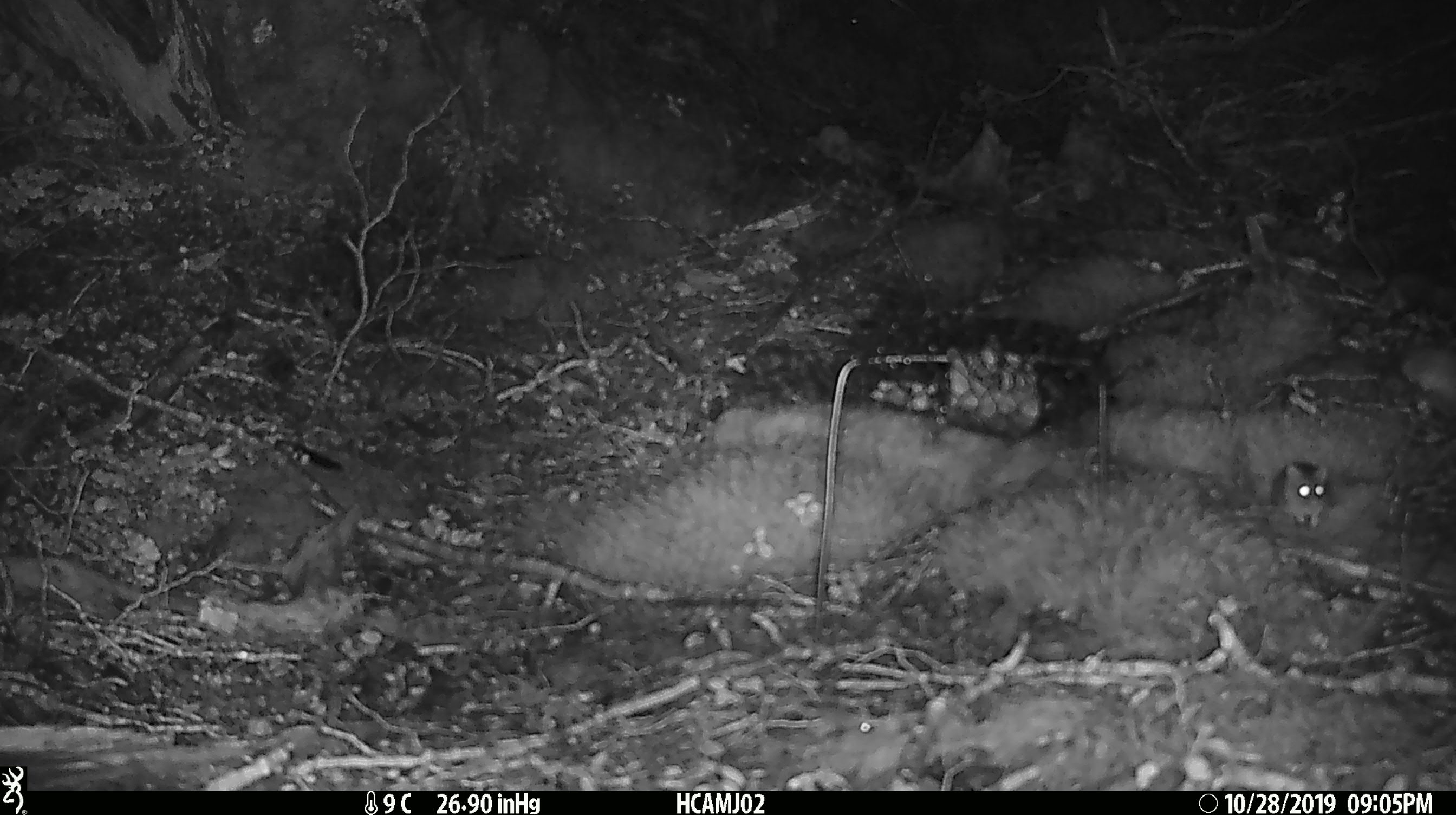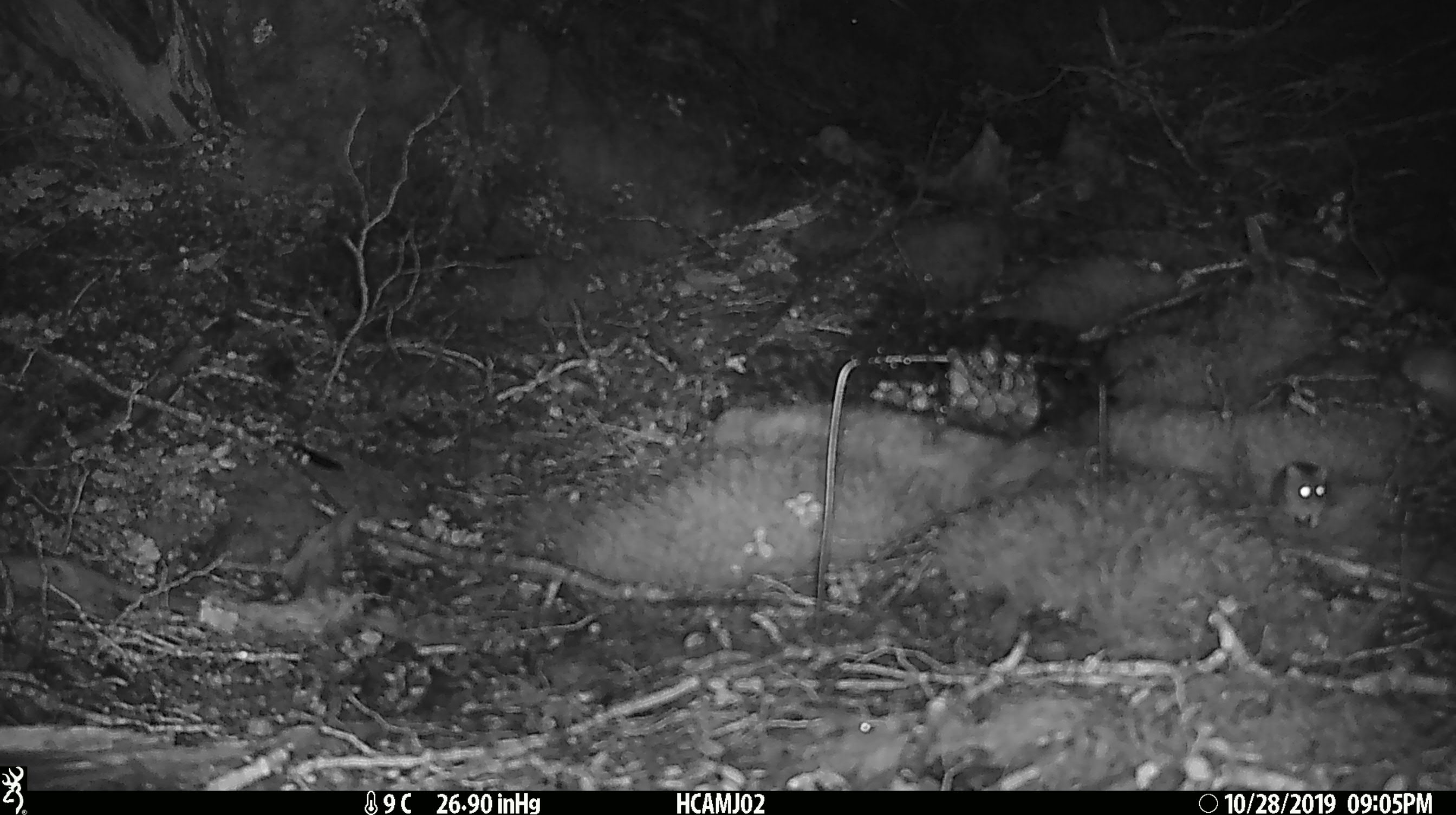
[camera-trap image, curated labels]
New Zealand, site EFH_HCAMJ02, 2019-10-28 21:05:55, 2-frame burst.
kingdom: Animalia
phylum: Chordata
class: Mammalia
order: Rodentia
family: Muridae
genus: Mus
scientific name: Mus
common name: mouse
Mouse (Mus).